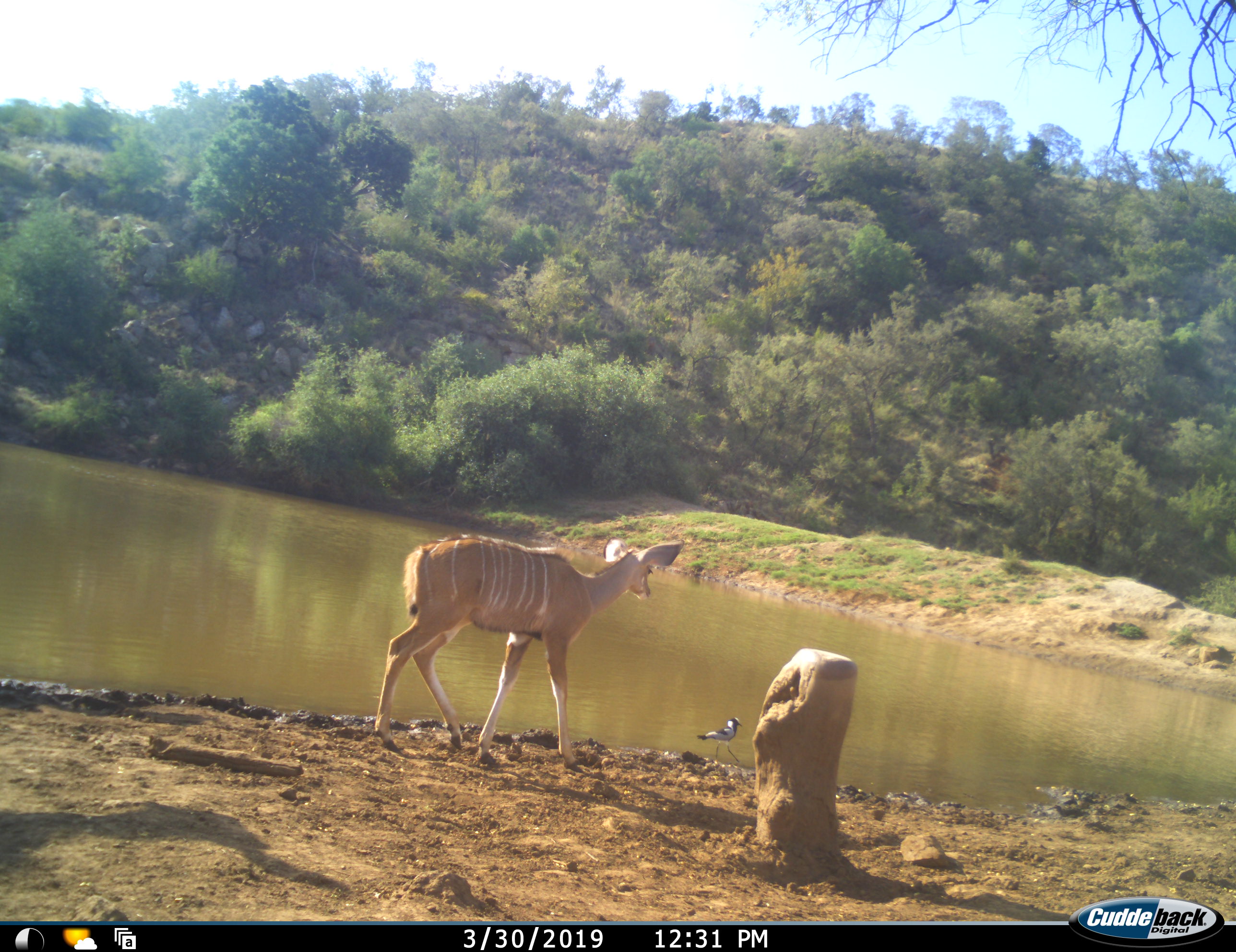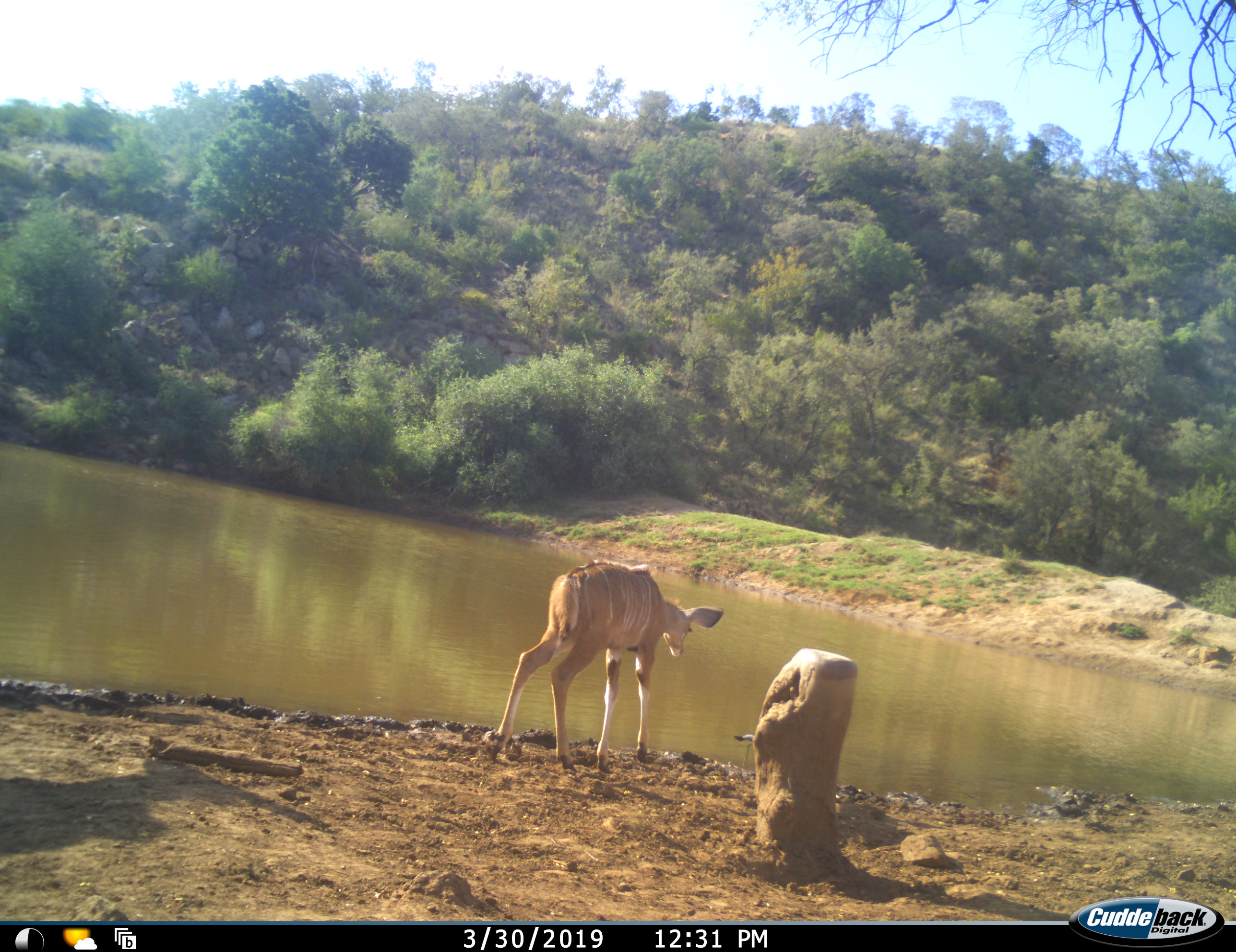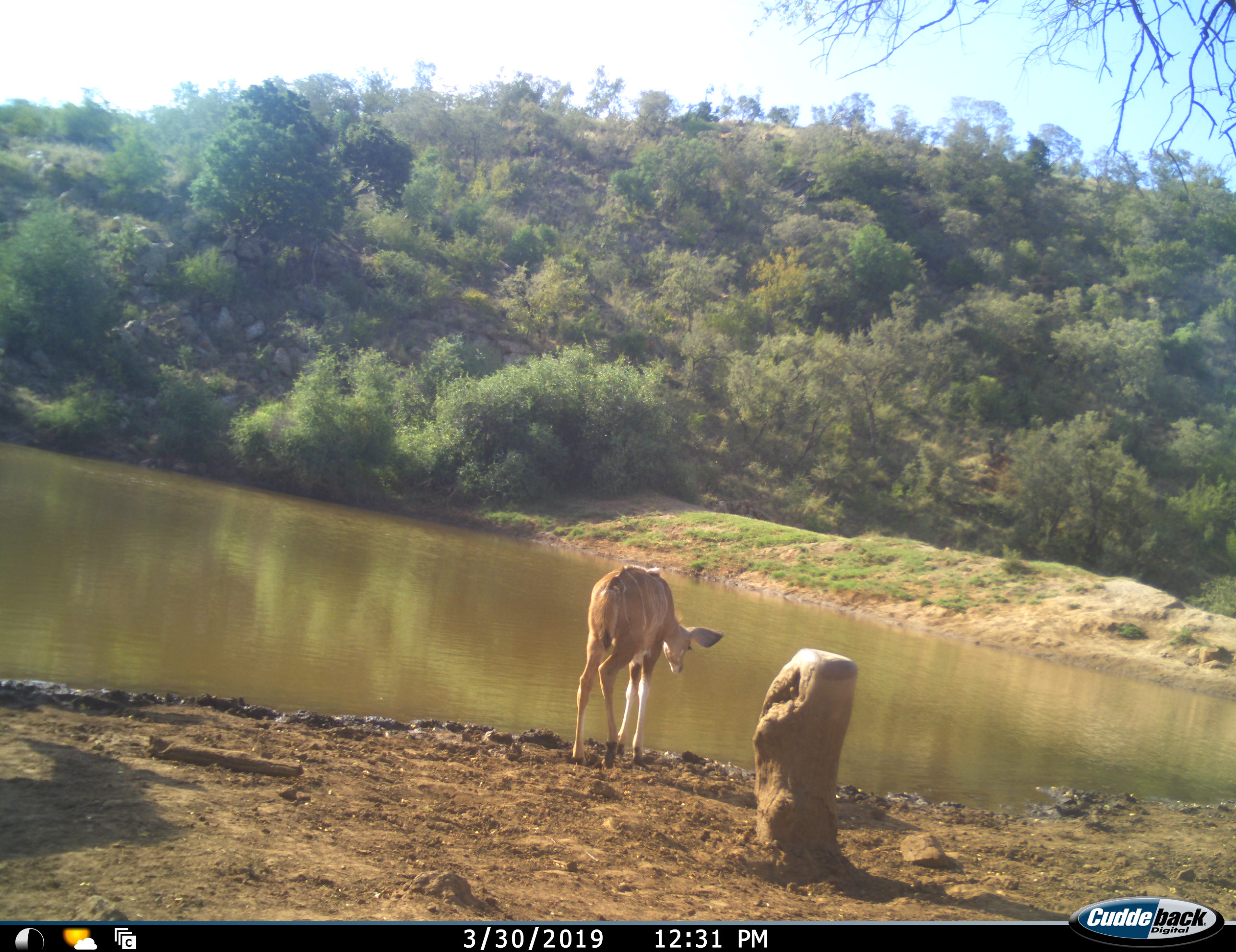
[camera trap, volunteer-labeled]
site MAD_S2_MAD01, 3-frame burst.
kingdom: Animalia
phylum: Chordata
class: Mammalia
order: Artiodactyla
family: Bovidae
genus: Tragelaphus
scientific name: Tragelaphus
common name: kudu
Kudu (Tragelaphus), count 2. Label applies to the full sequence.